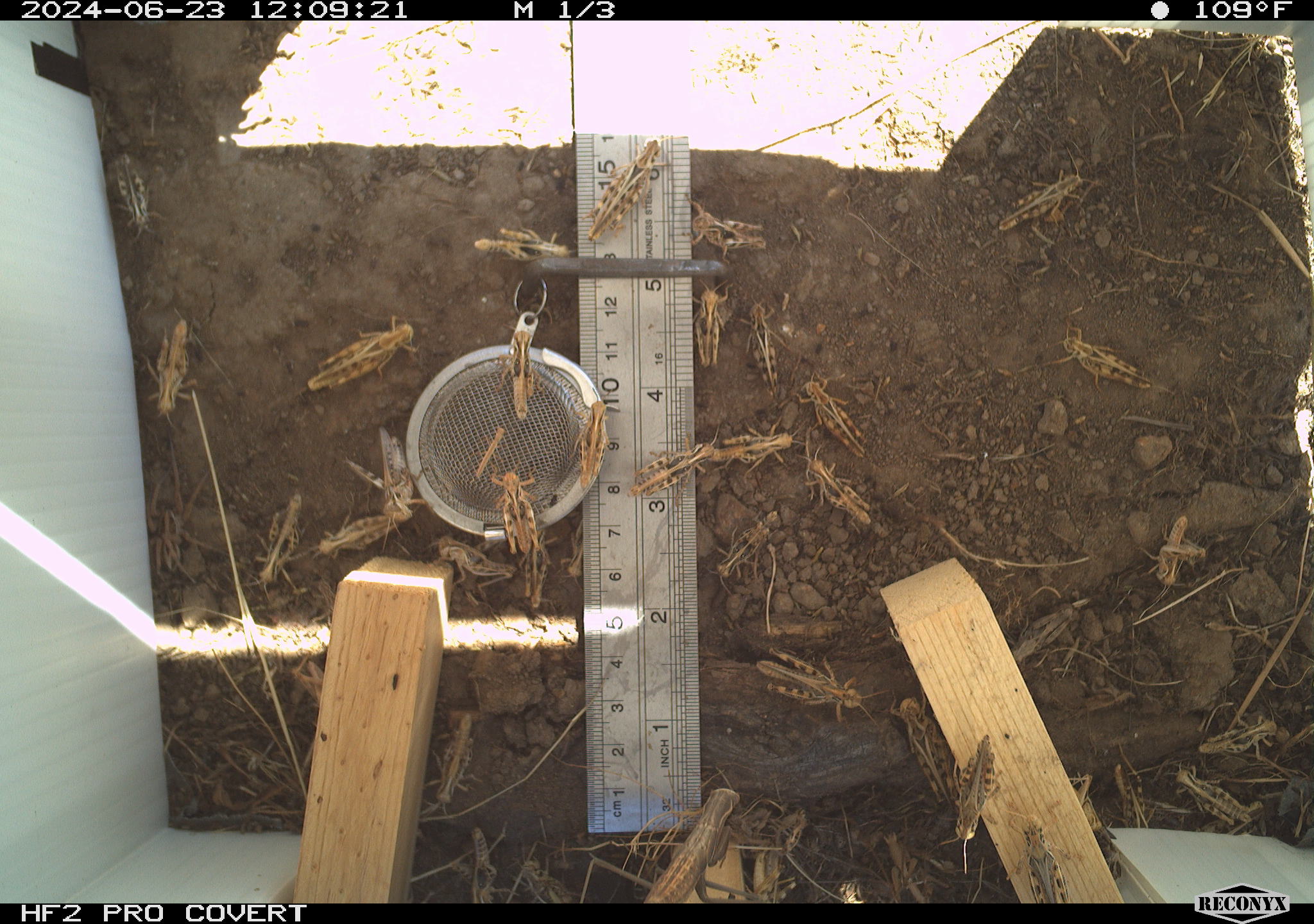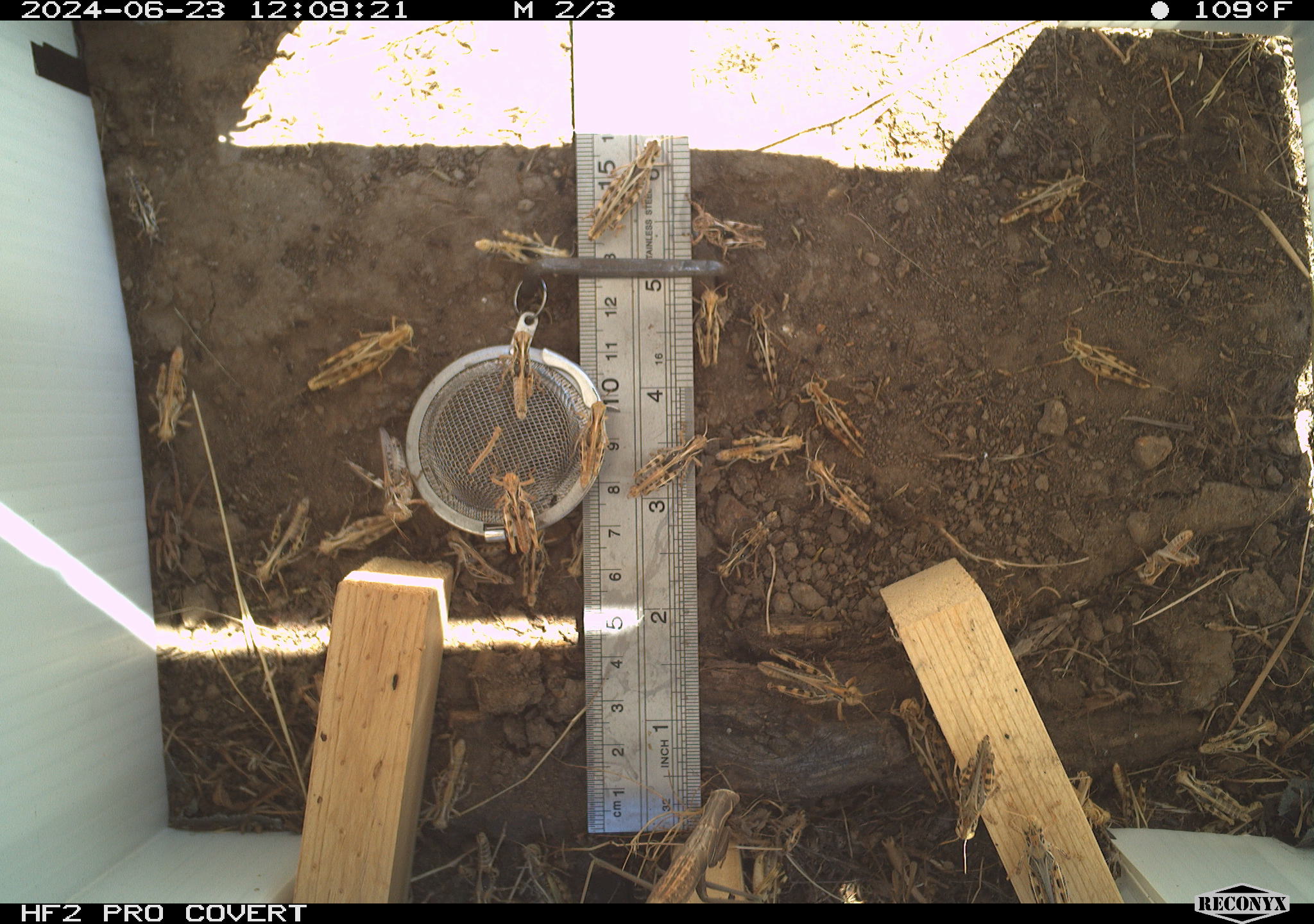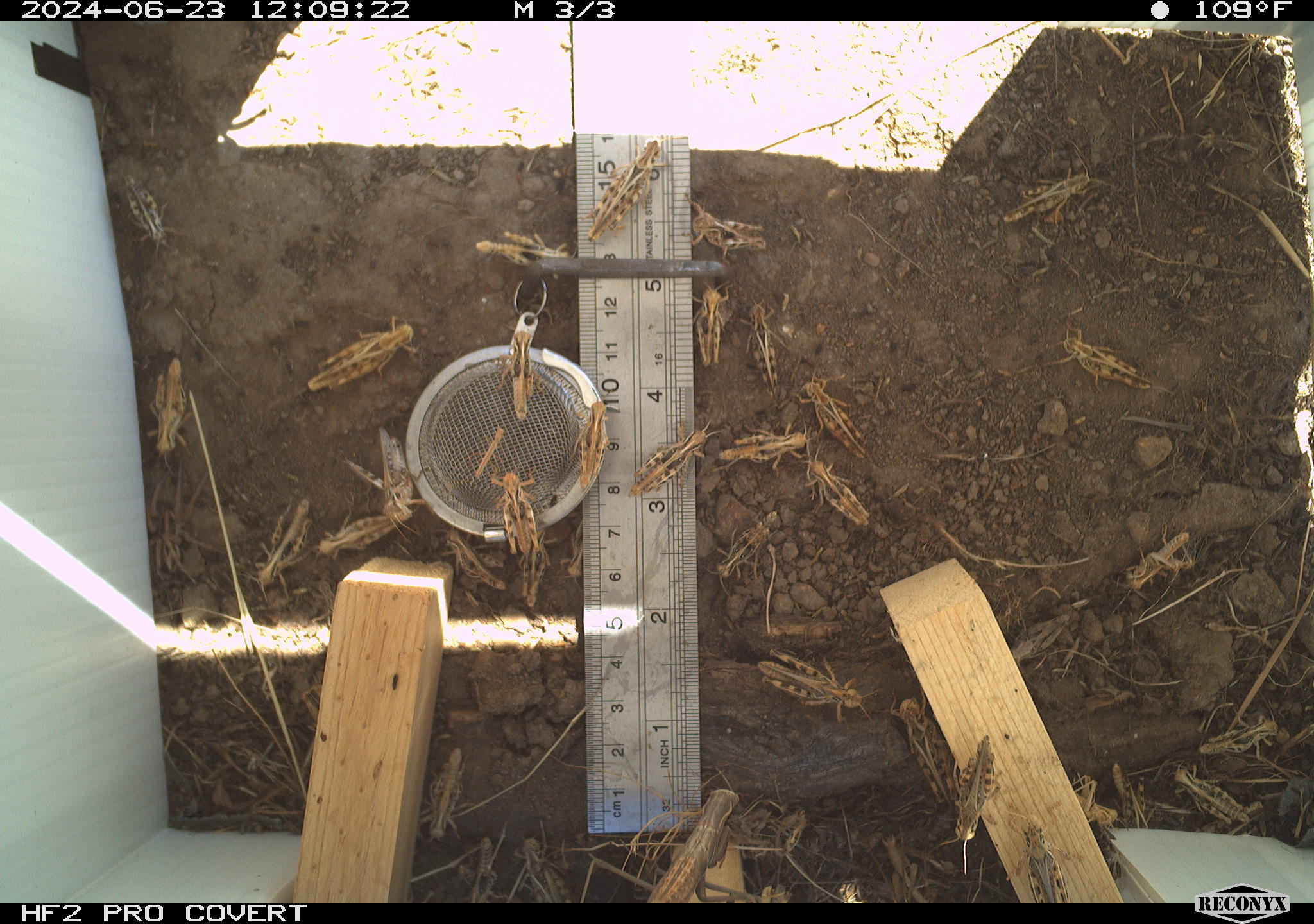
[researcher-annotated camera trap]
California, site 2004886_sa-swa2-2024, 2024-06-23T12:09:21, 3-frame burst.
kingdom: Animalia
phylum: Arthropoda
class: Insecta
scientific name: Insecta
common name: insect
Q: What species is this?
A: Insect (Insecta).